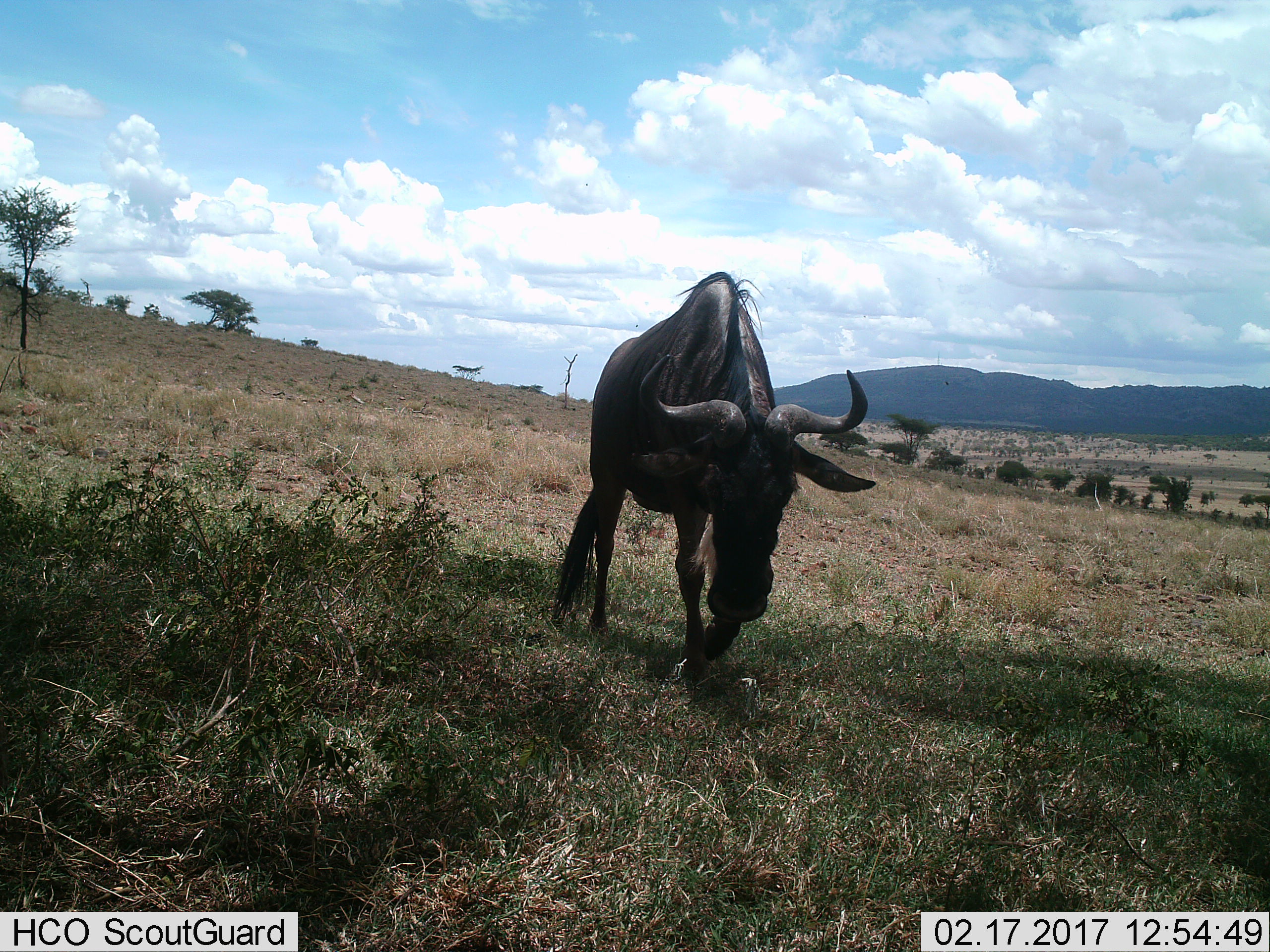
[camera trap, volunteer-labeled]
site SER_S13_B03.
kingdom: Animalia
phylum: Chordata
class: Mammalia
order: Artiodactyla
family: Bovidae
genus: Connochaetes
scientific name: Connochaetes taurinus taurinus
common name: blue wildebeest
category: wildebeestblue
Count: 1.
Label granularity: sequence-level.